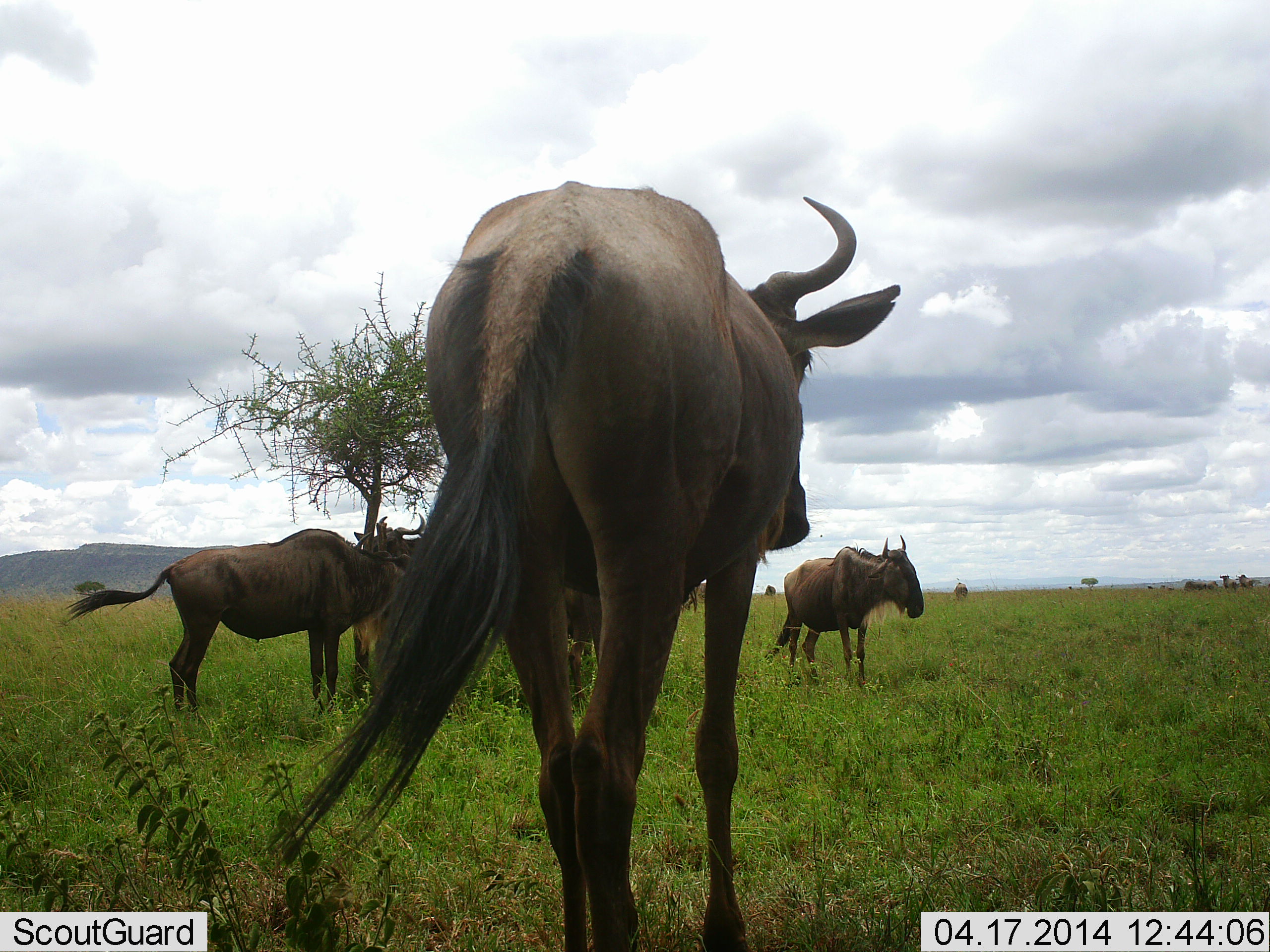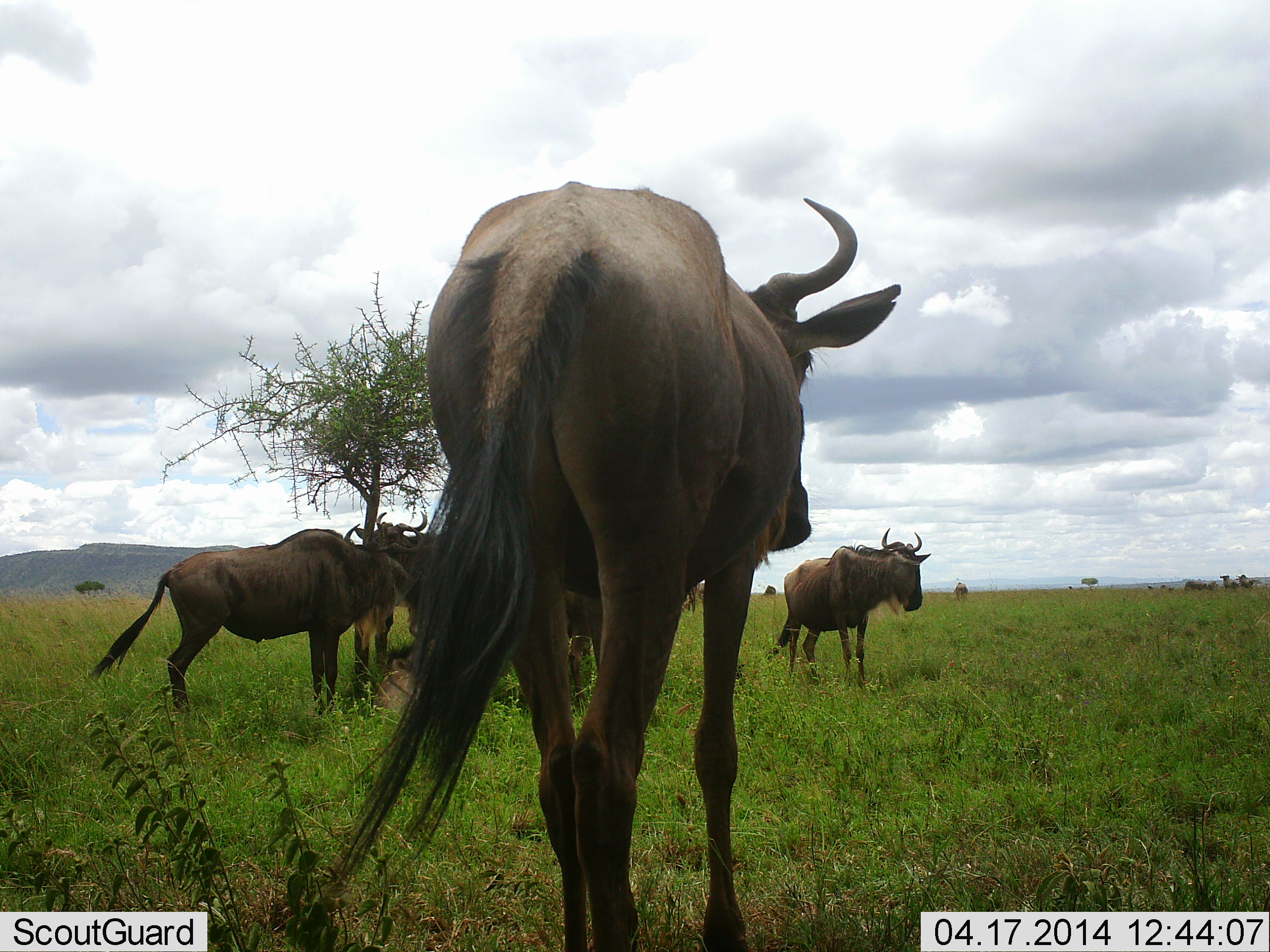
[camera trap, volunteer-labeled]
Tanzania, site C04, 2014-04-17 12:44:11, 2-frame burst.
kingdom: Animalia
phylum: Chordata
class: Mammalia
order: Artiodactyla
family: Bovidae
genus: Connochaetes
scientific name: Connochaetes taurinus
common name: blue wildebeest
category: wildebeest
Wildebeest (blue wildebeest) (Connochaetes taurinus), count 5. Behavior (volunteer vote fractions): standing 100%, resting 40%, moving 0%, interacting 10%. Young present (vote fraction): 0%. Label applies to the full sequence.